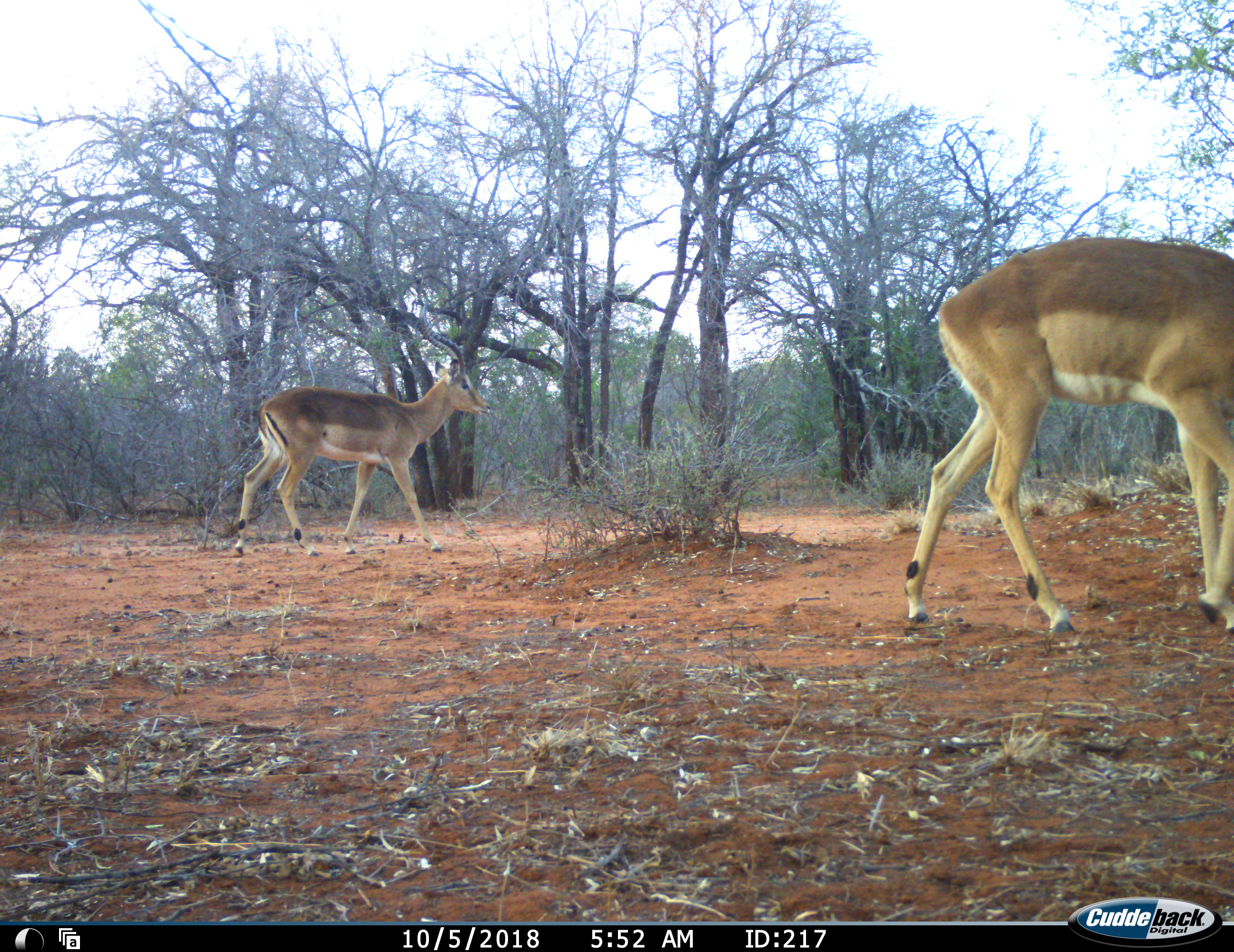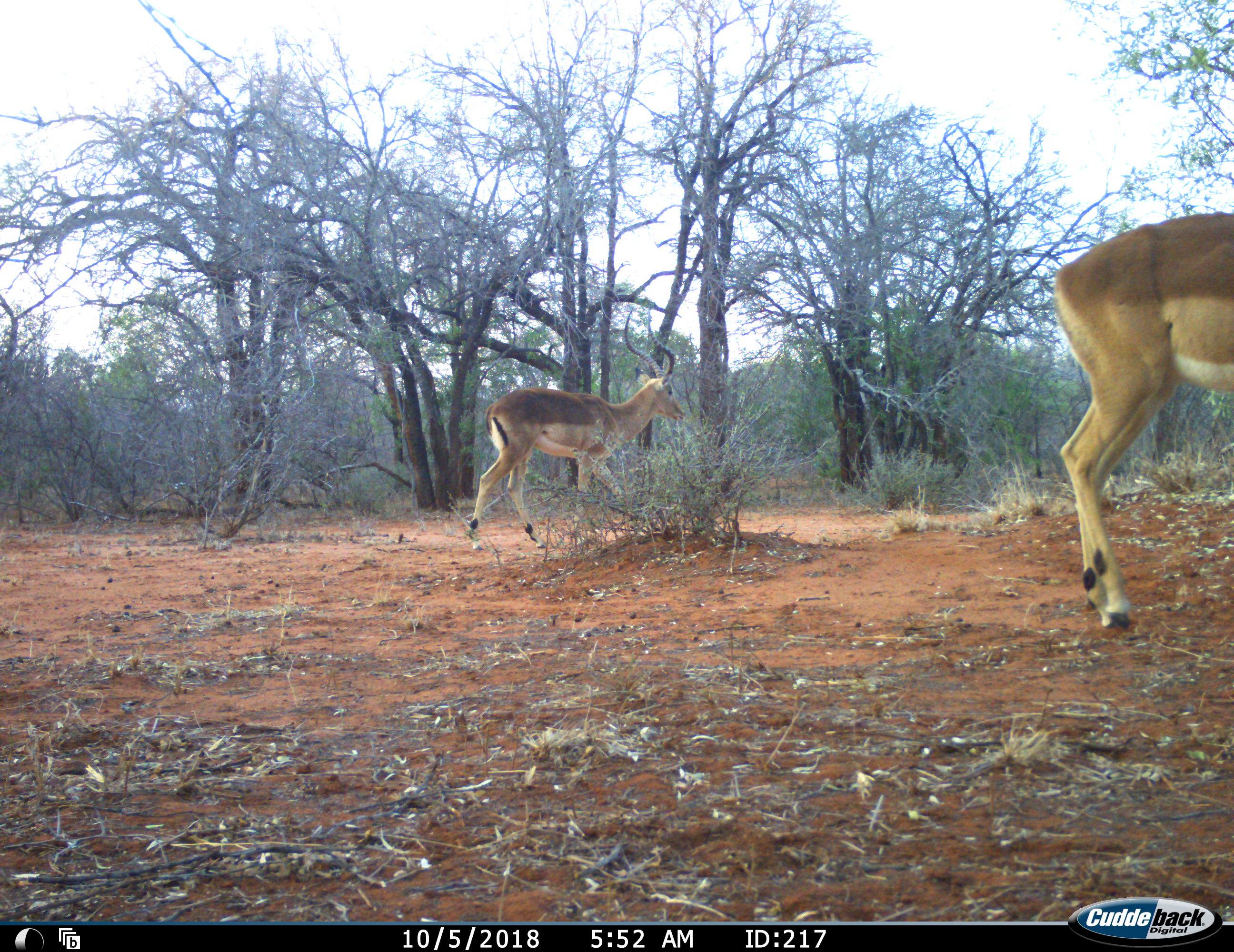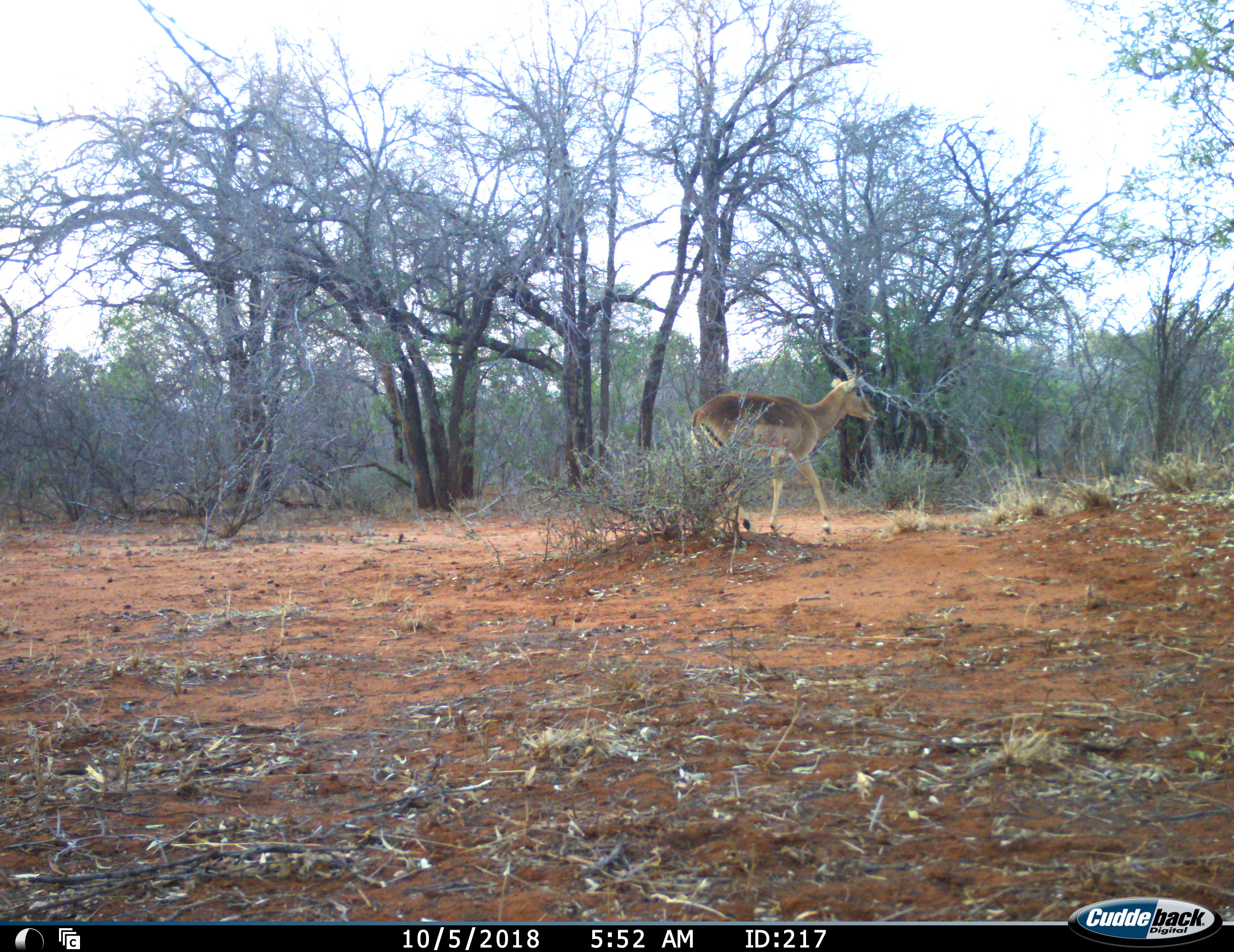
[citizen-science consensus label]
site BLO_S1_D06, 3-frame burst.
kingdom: Animalia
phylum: Chordata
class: Mammalia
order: Artiodactyla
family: Bovidae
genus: Aepyceros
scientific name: Aepyceros melampus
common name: impala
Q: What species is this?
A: Impala (Aepyceros melampus).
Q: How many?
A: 2.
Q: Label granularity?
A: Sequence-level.